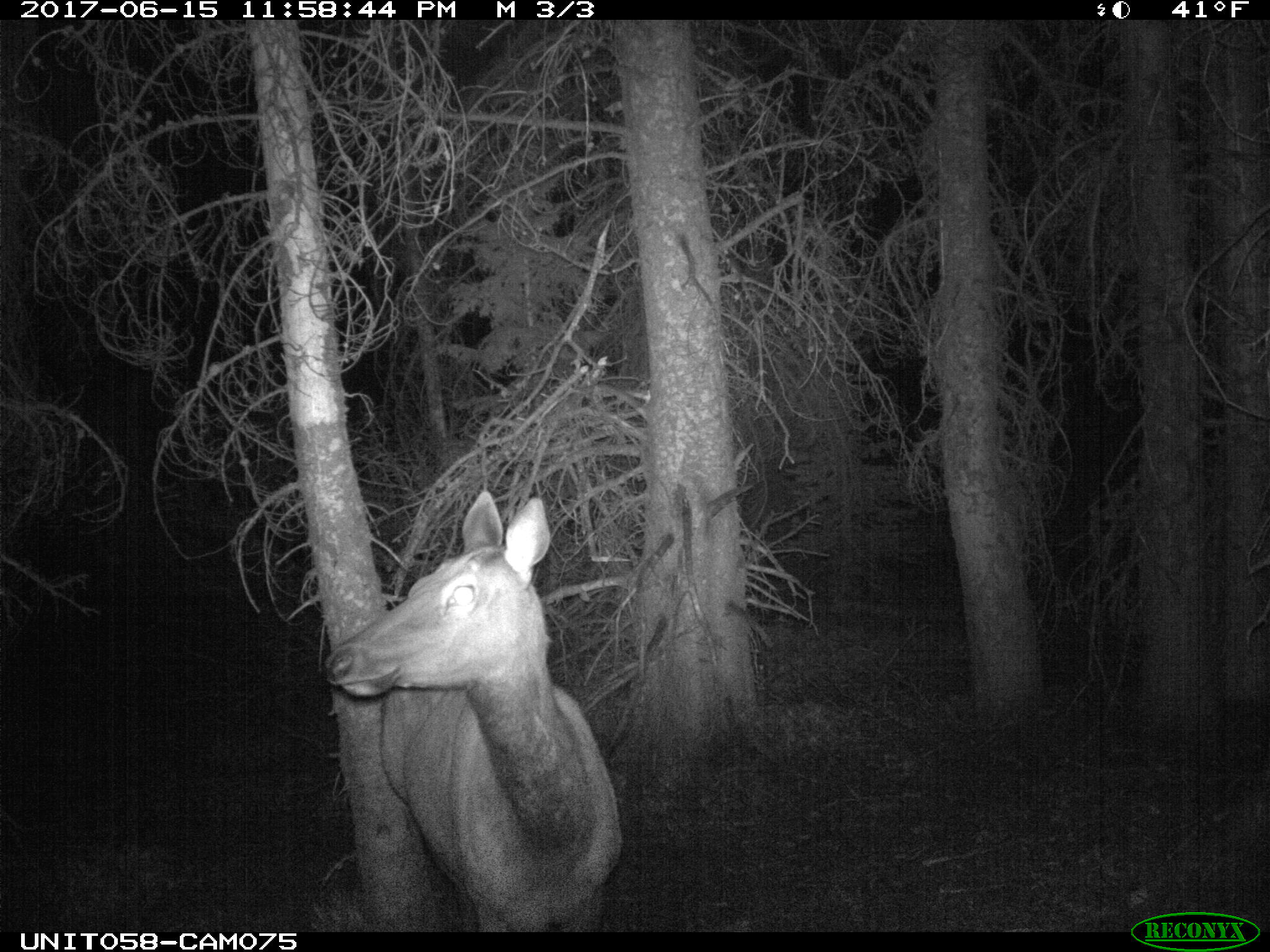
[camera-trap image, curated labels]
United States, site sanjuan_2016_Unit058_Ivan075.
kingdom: Animalia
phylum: Chordata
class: Mammalia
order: Artiodactyla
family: Cervidae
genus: Cervus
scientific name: Cervus elaphus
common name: red deer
Cervus elaphus (red deer).